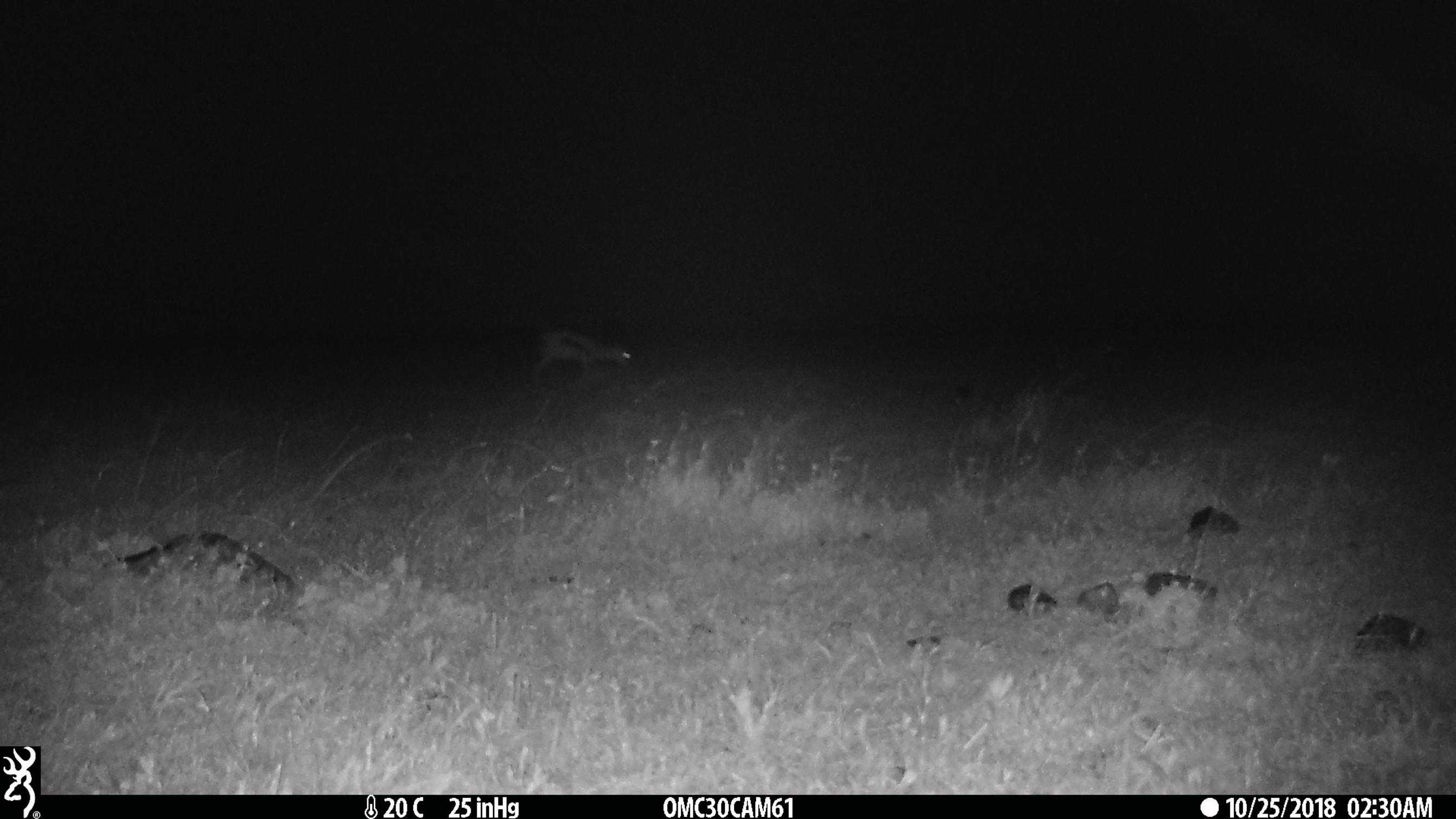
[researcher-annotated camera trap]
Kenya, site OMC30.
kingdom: Animalia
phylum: Chordata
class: Mammalia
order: Artiodactyla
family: Bovidae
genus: Eudorcas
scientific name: Eudorcas thomsonii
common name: thomon's gazelle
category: gazelle thomsons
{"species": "gazelle thomsons (thomon's gazelle) (Eudorcas thomsonii)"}